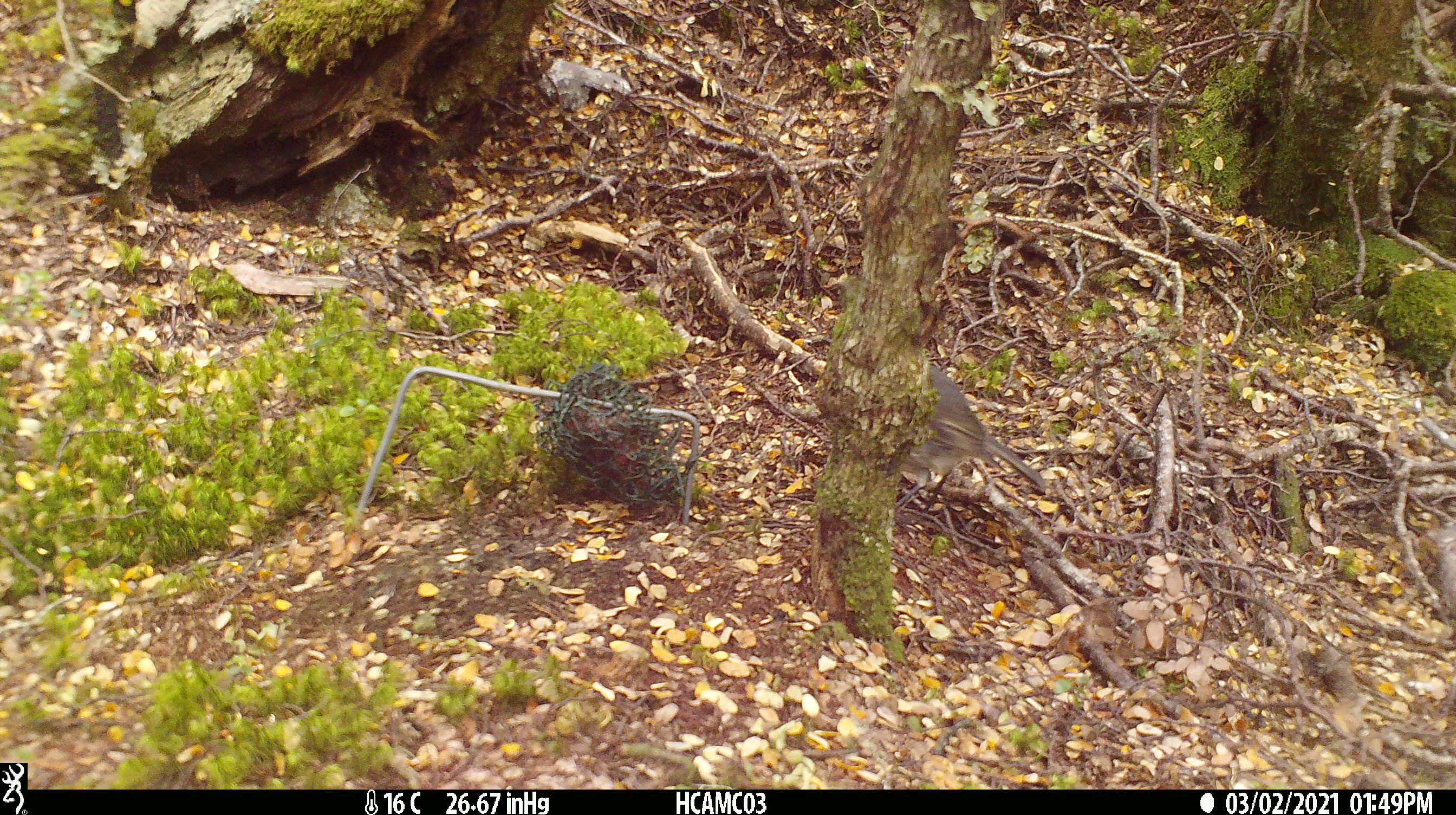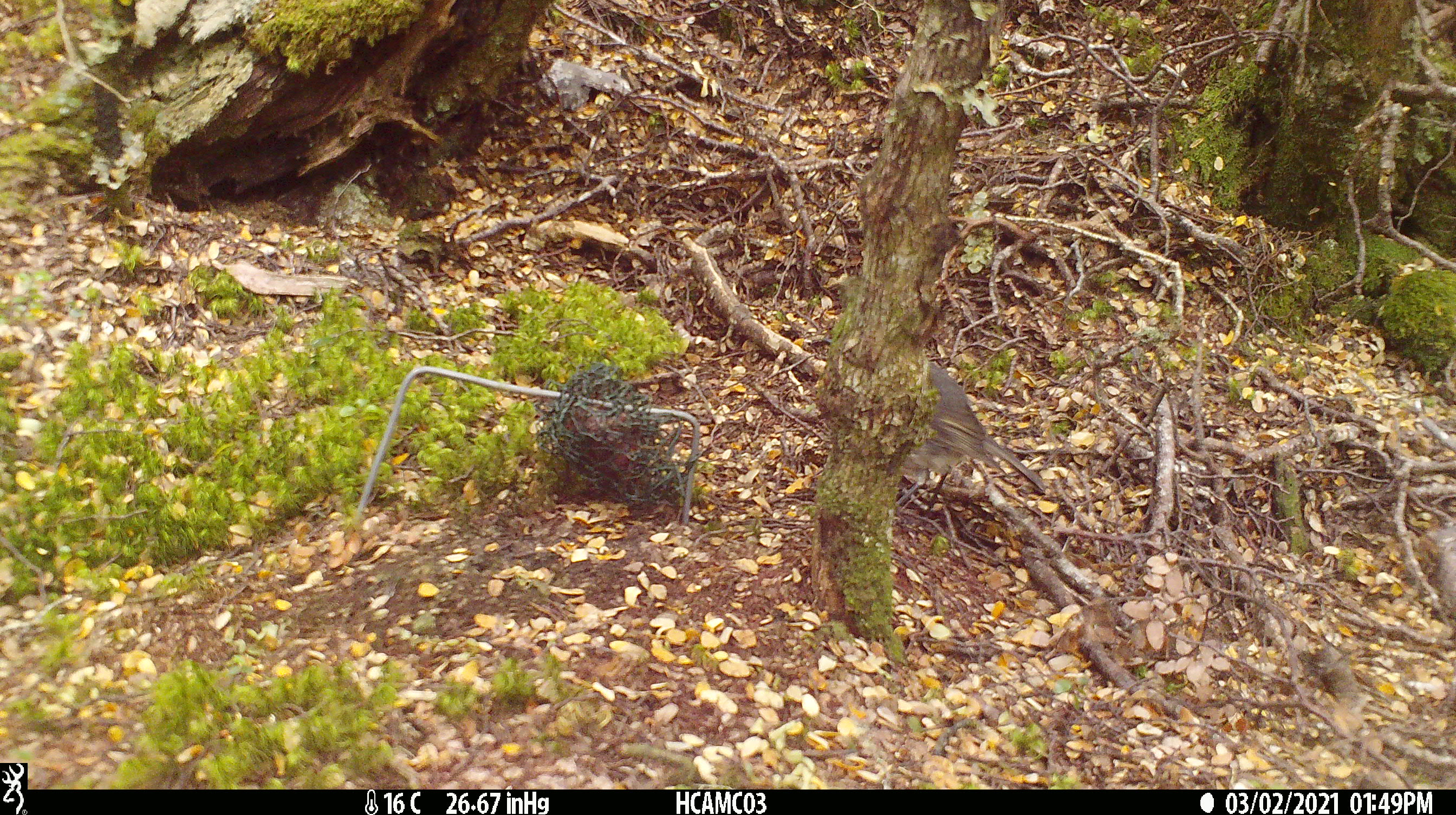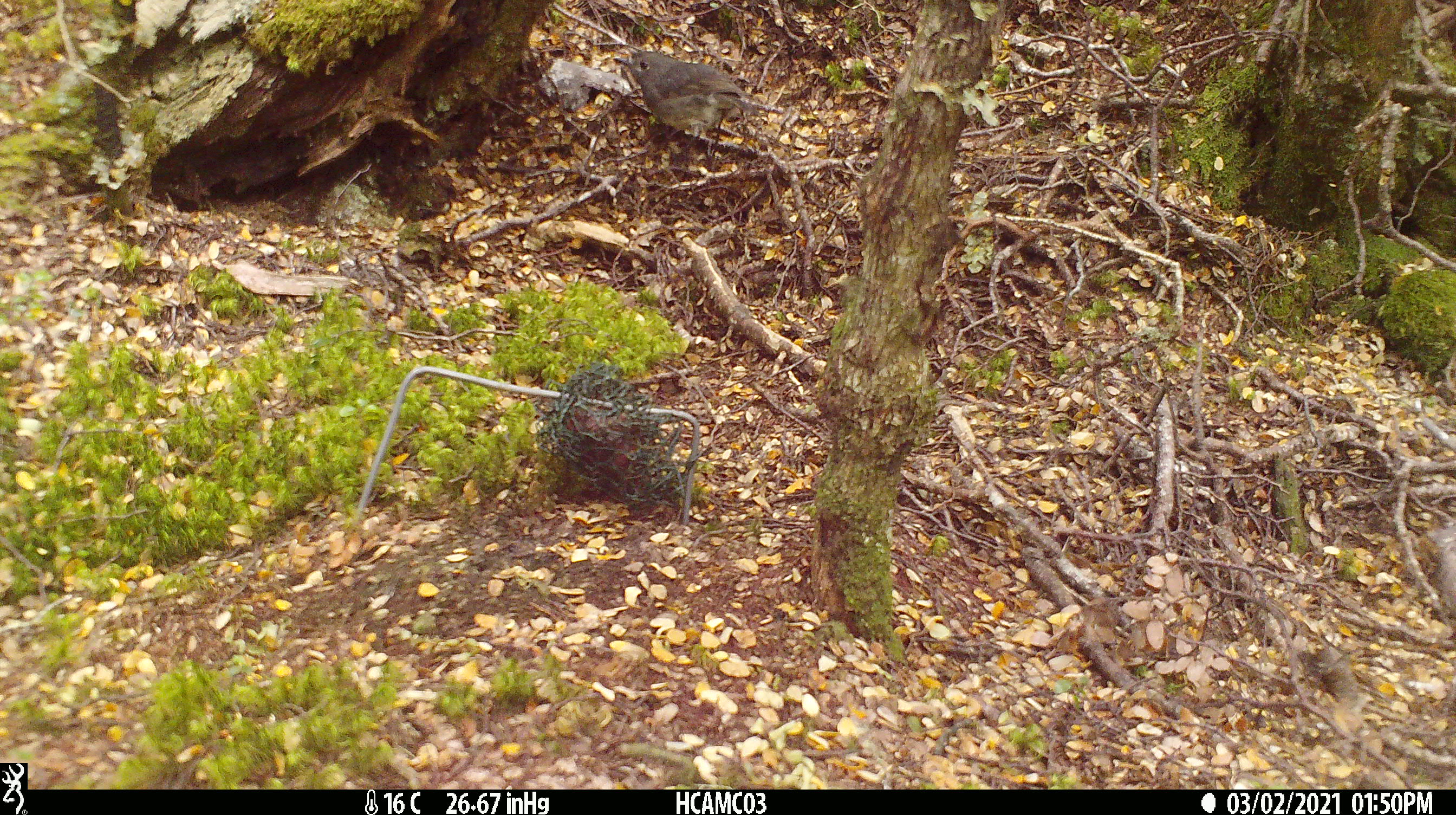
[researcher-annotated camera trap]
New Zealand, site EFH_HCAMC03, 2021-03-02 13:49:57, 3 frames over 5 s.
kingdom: Animalia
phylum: Chordata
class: Aves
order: Passeriformes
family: Petroicidae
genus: Petroica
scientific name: Petroica australis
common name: new zealand robin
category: robin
Robin (new zealand robin) (Petroica australis).